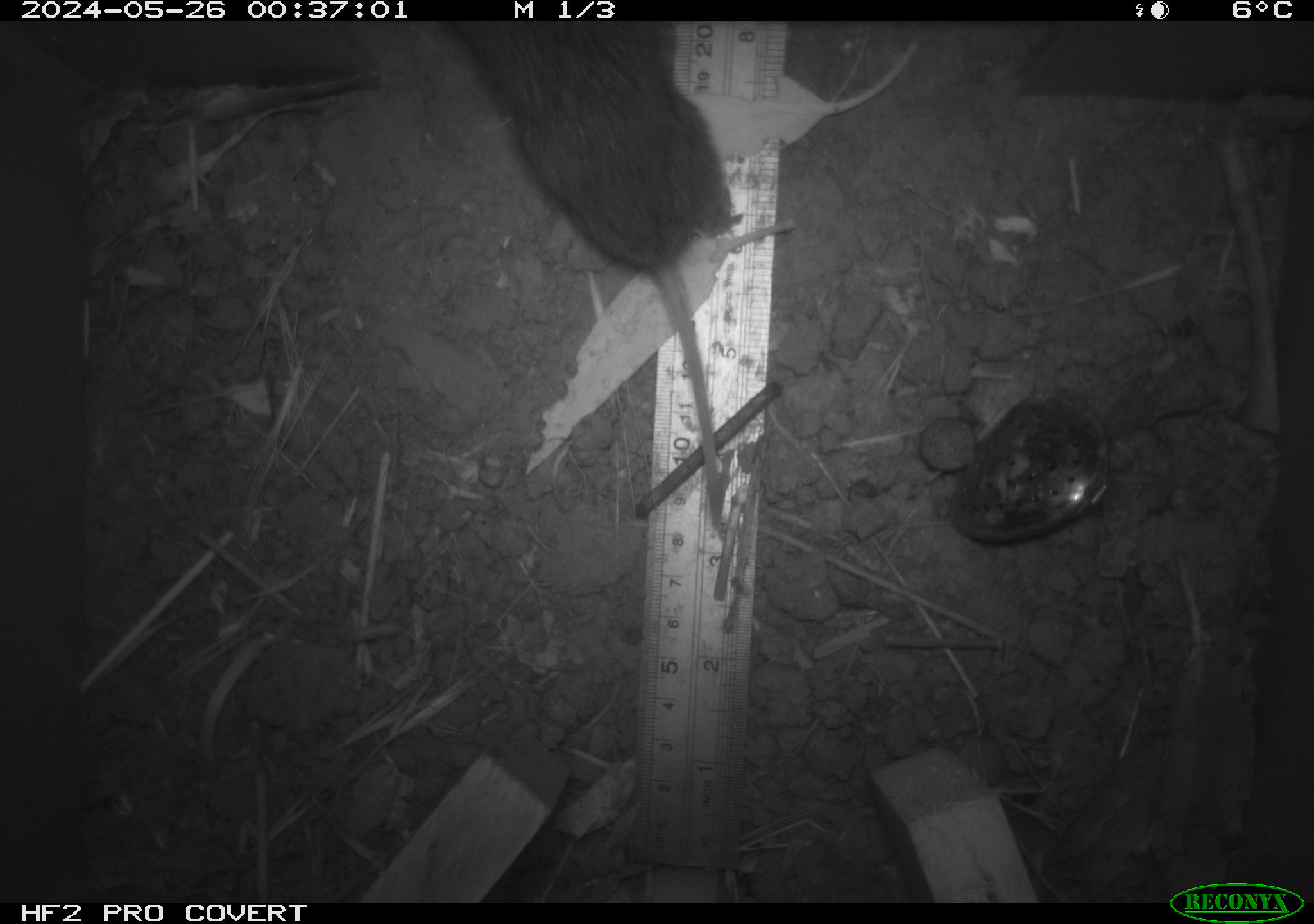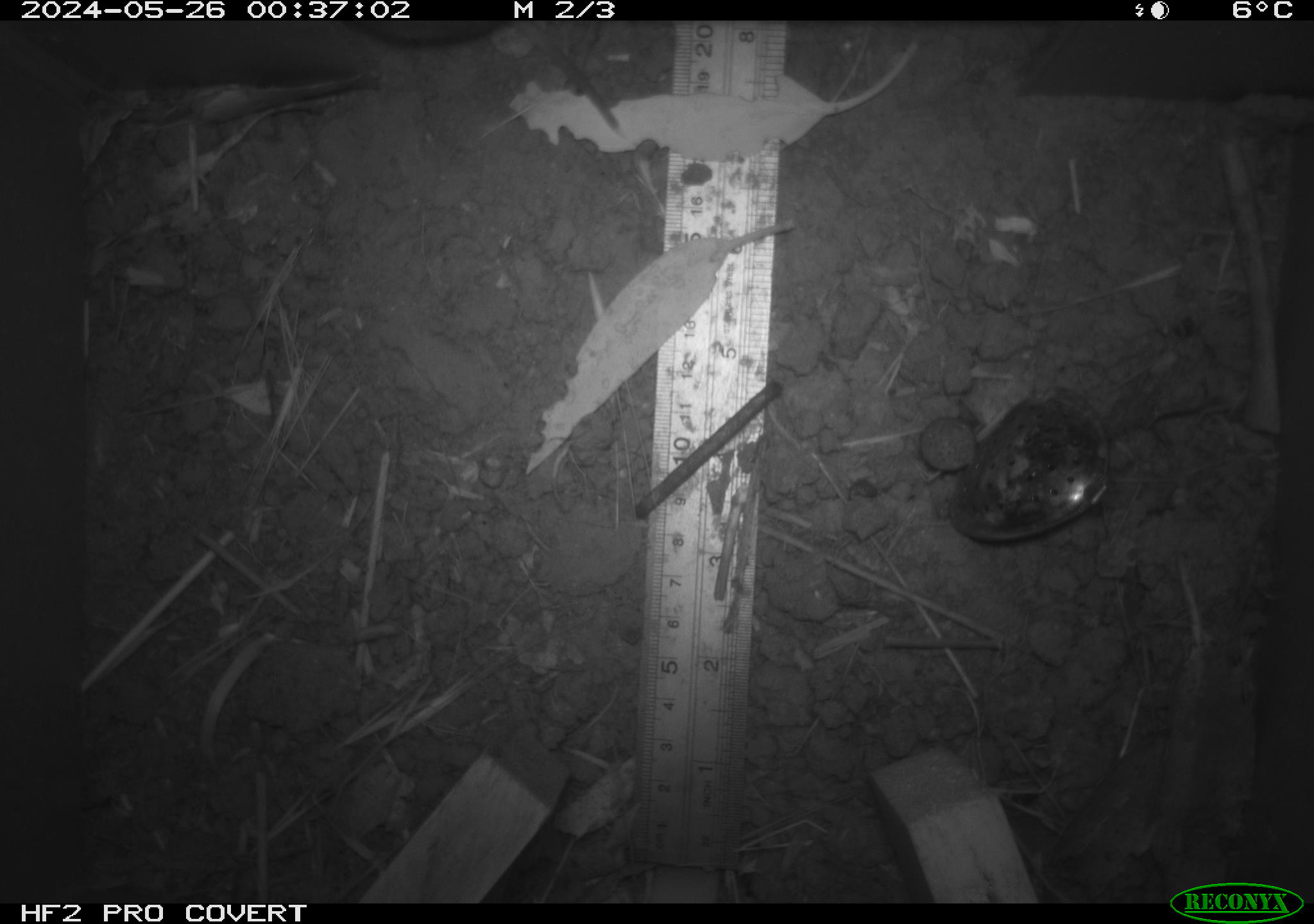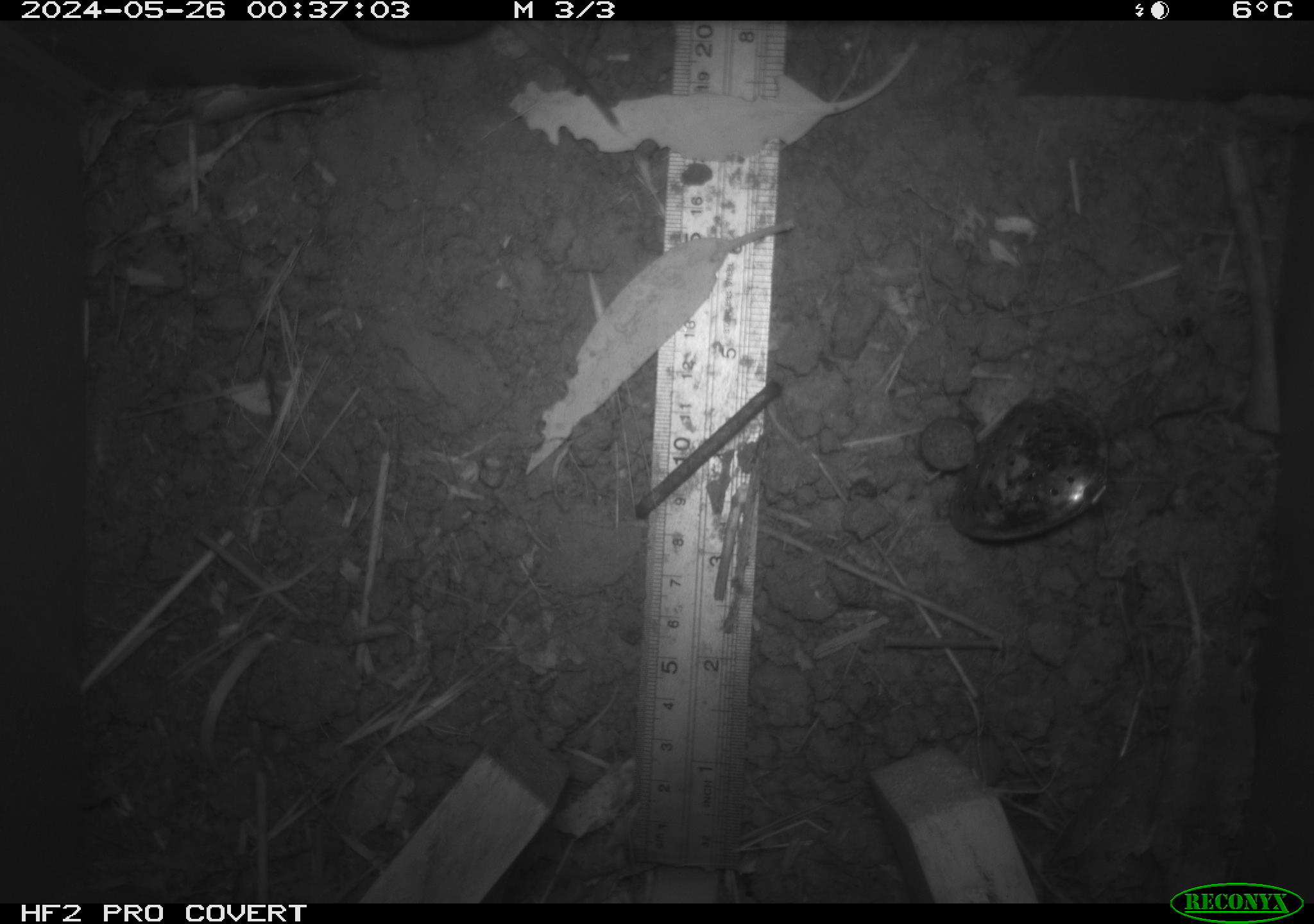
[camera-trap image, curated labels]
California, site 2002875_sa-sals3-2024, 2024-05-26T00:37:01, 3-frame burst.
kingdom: Animalia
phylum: Chordata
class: Mammalia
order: Rodentia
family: Cricetidae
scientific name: Arvicolinae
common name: voles, lemmings, and muskrats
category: arvicolinae subfamily